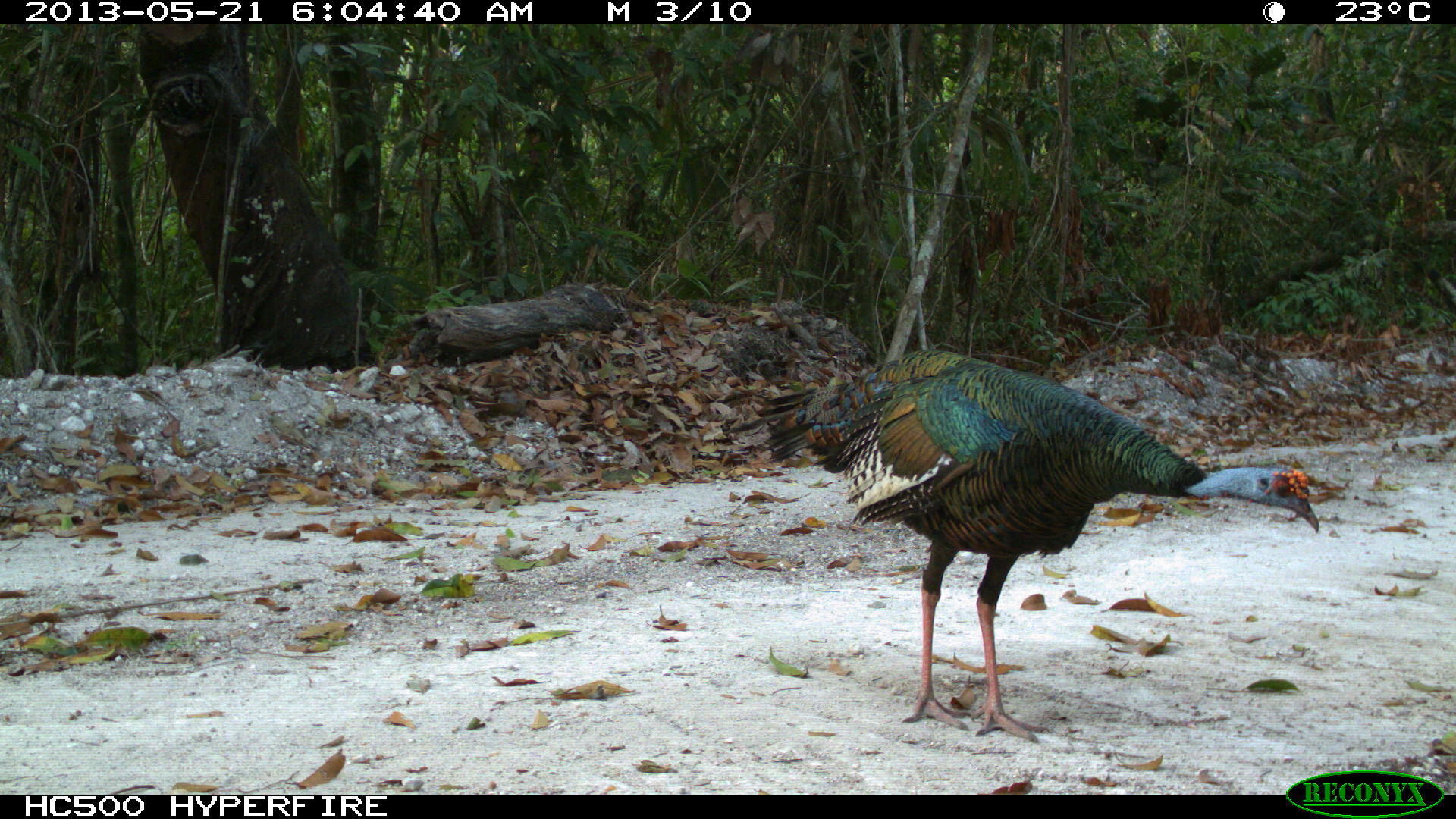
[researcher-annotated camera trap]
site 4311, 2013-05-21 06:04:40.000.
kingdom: Animalia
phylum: Chordata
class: Aves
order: Galliformes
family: Phasianidae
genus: Meleagris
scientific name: Meleagris ocellata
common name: ocellated turkey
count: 1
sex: male